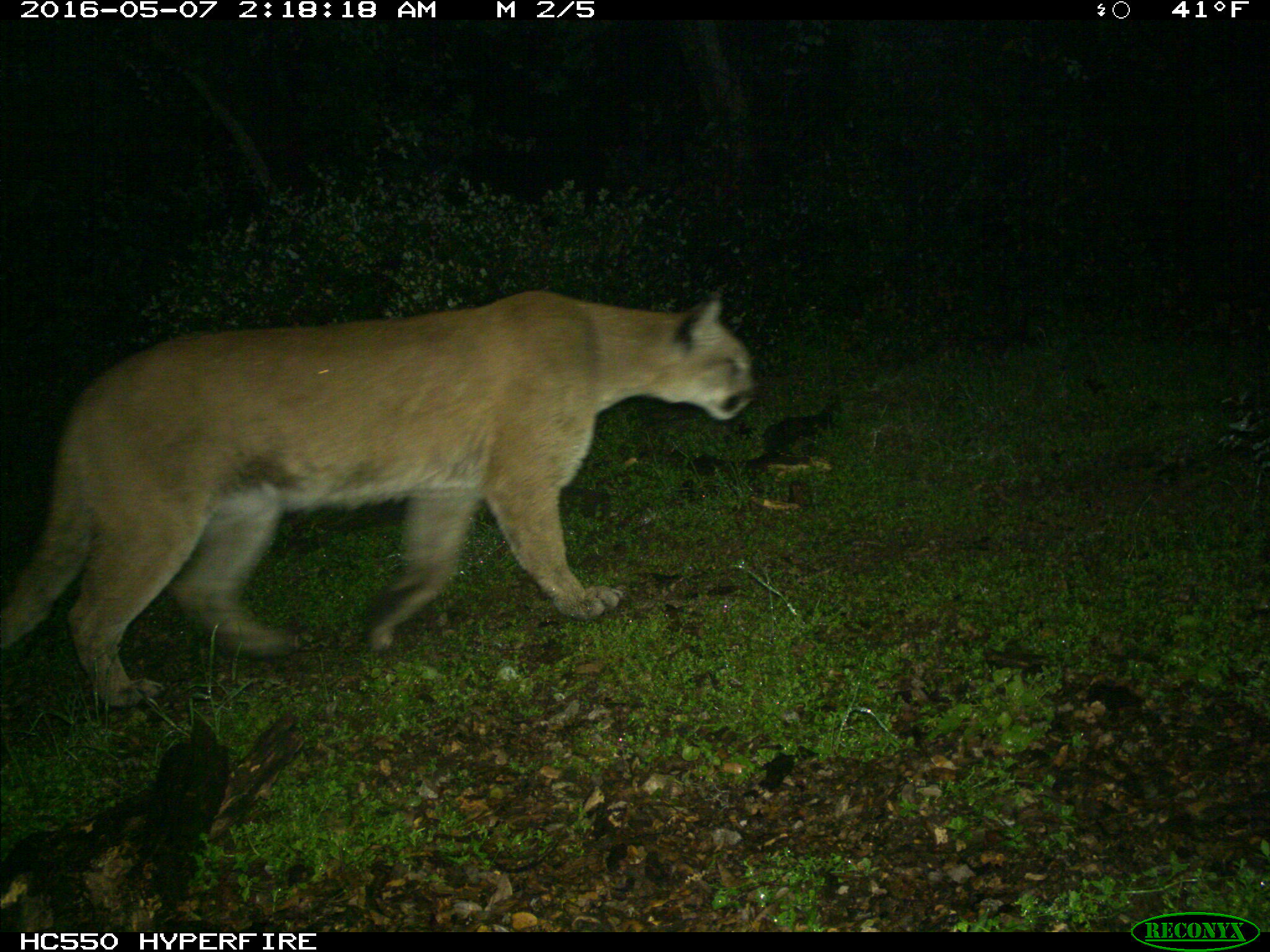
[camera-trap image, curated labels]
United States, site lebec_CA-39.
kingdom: Animalia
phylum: Chordata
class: Mammalia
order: Carnivora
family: Felidae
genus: Puma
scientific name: Puma concolor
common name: mountain lion